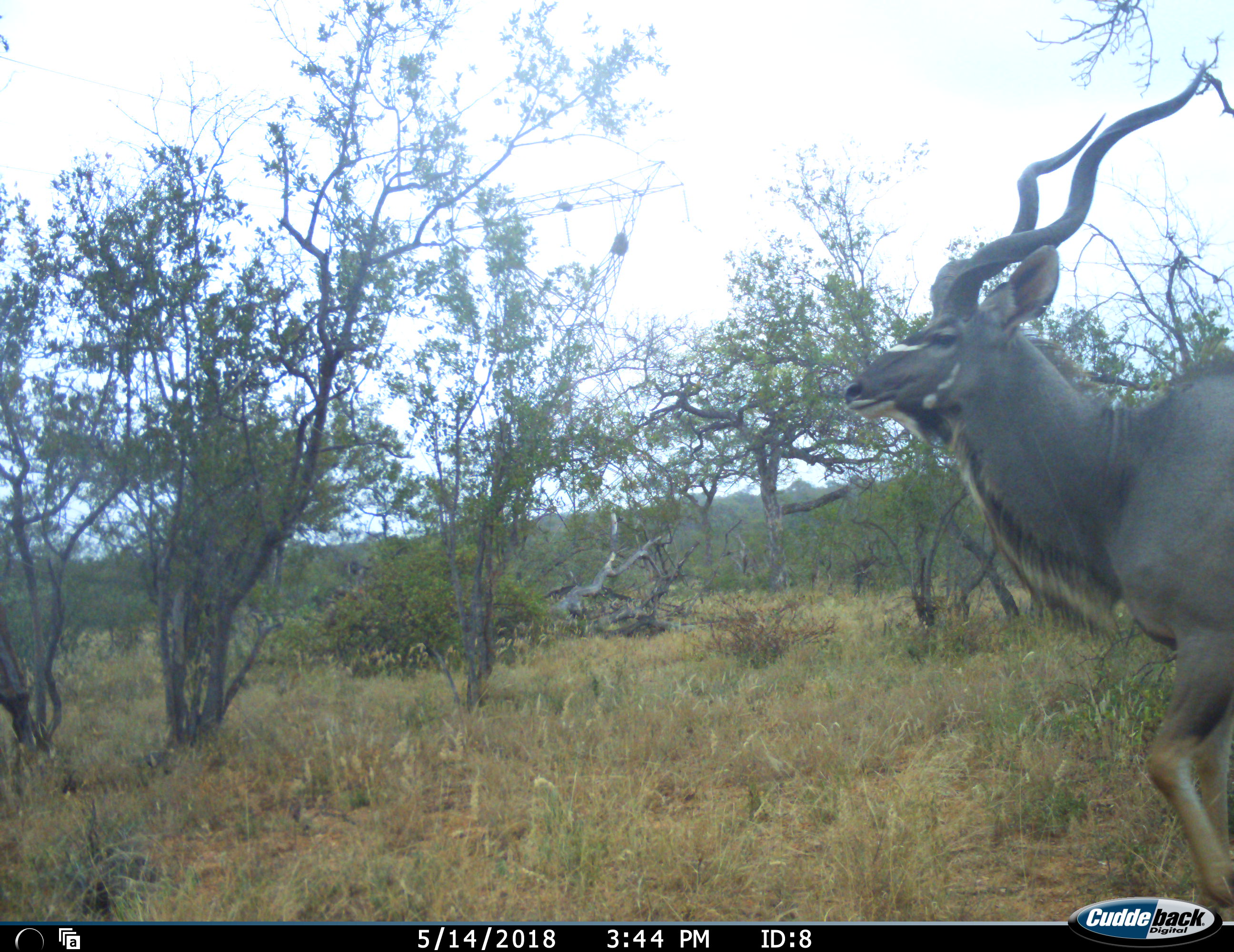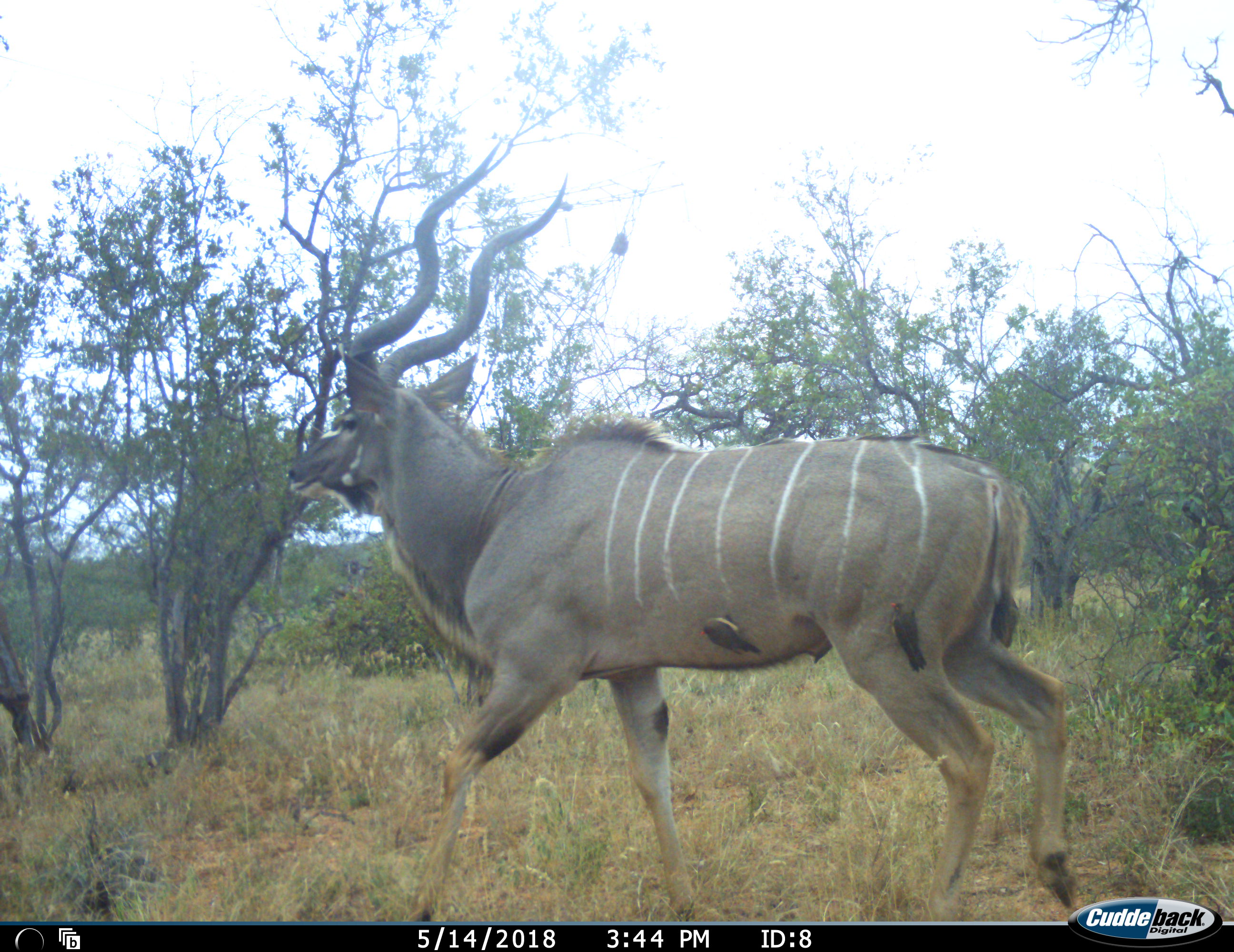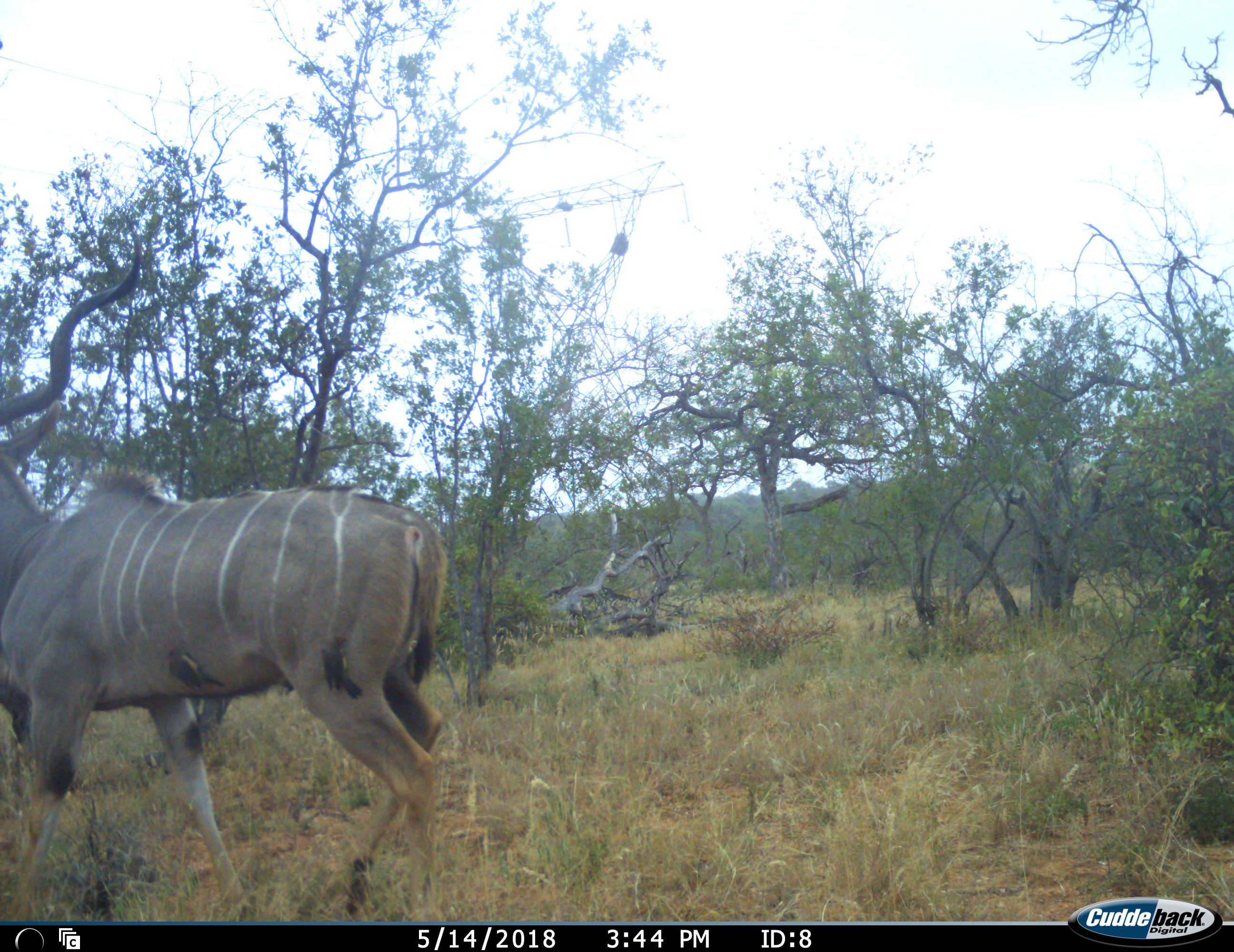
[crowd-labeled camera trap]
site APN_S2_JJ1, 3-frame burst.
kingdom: Animalia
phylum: Chordata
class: Mammalia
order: Artiodactyla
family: Bovidae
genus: Tragelaphus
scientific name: Tragelaphus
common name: kudu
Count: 1.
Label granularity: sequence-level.